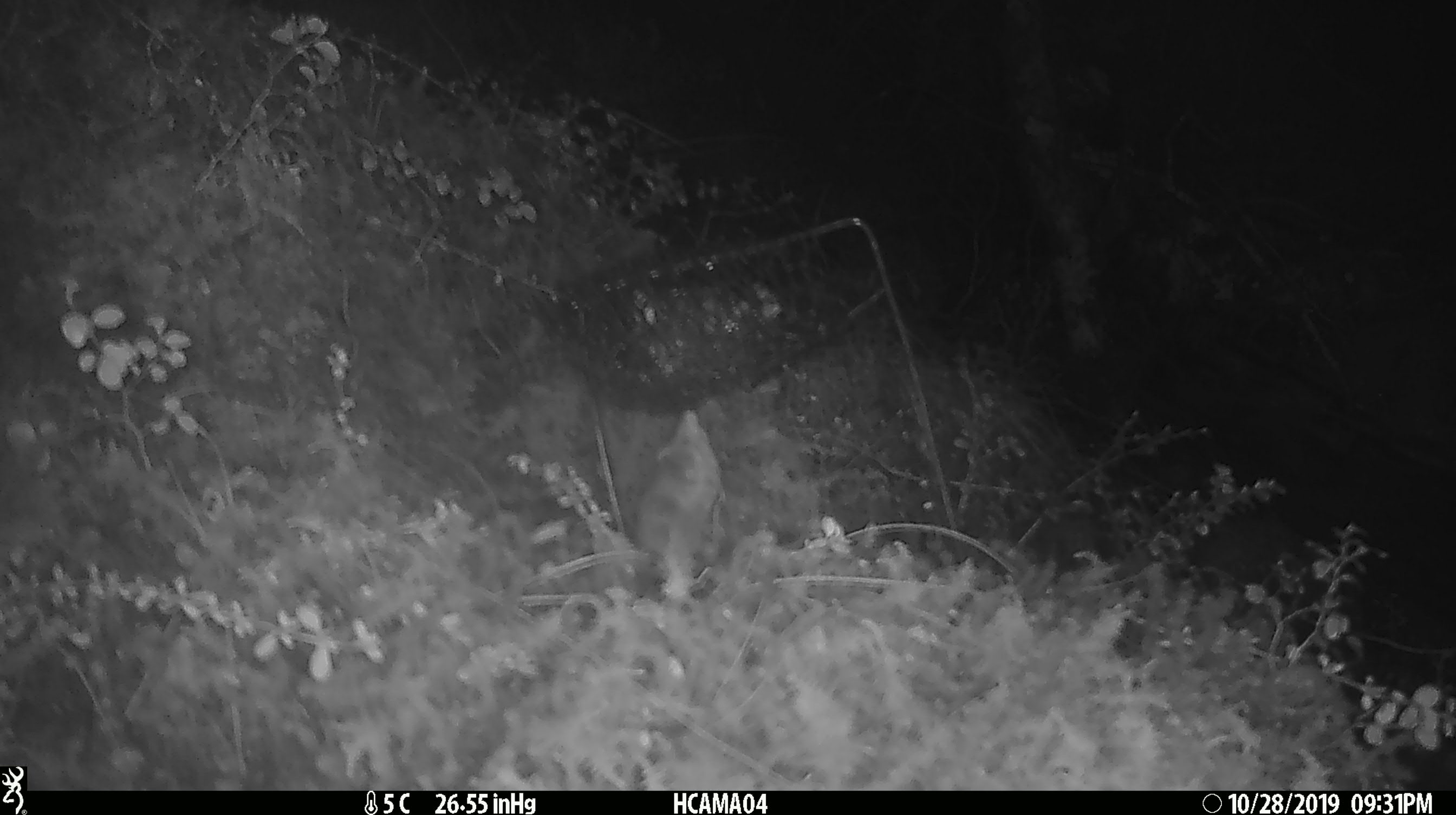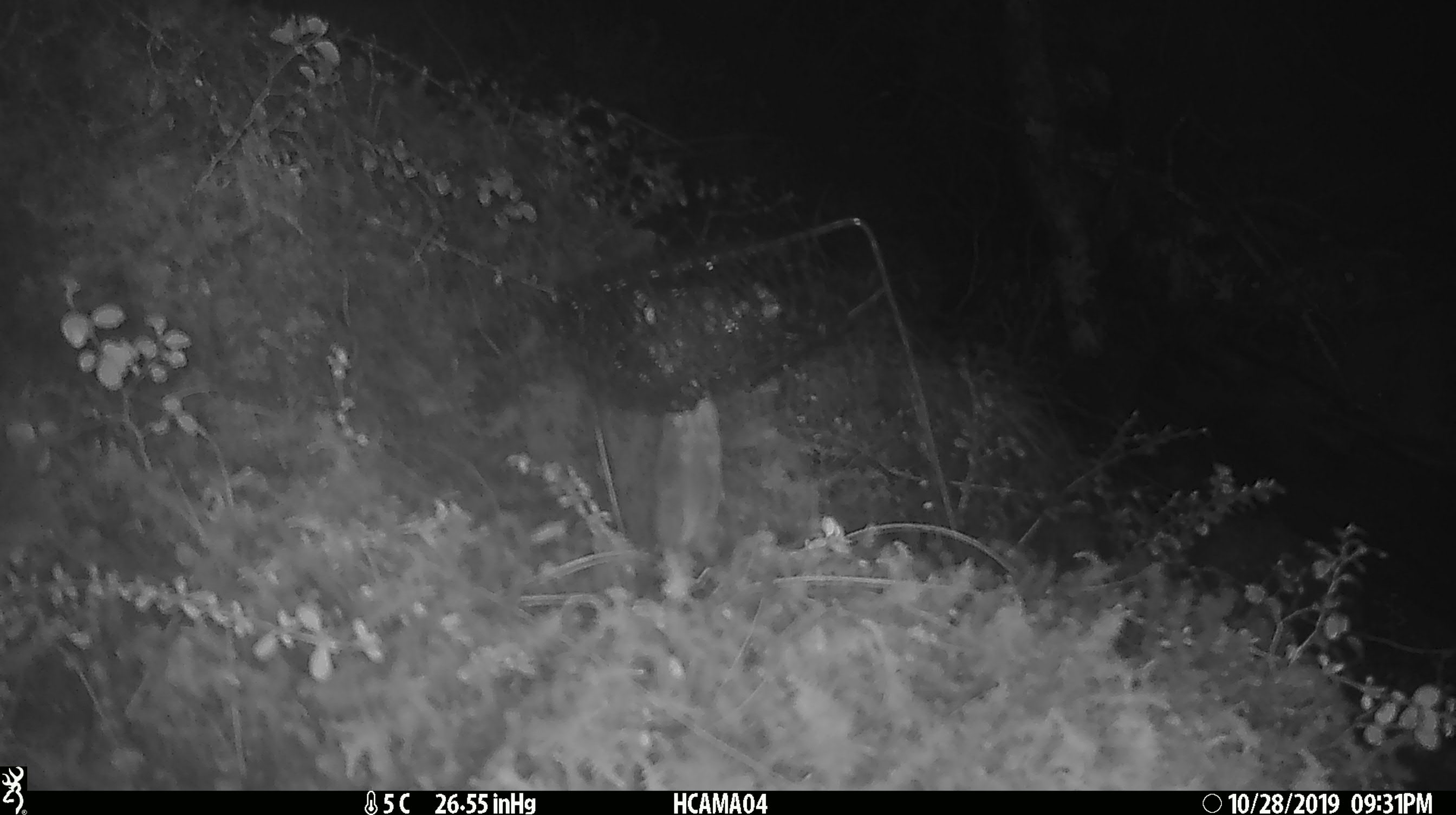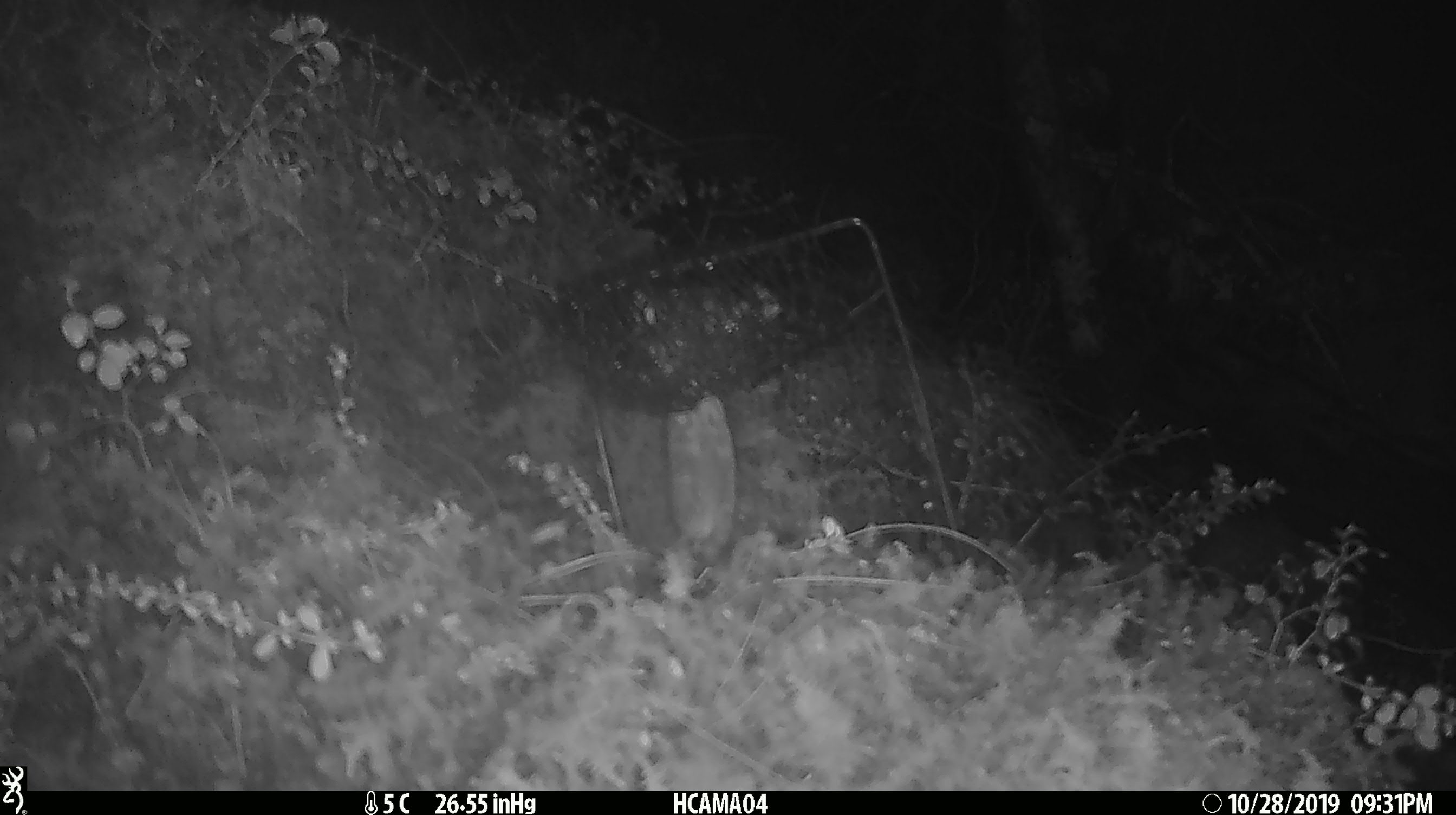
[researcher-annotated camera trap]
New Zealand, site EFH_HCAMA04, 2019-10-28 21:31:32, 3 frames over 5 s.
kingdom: Animalia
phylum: Chordata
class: Mammalia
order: Rodentia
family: Muridae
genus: Mus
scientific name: Mus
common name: mouse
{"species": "mouse (Mus)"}